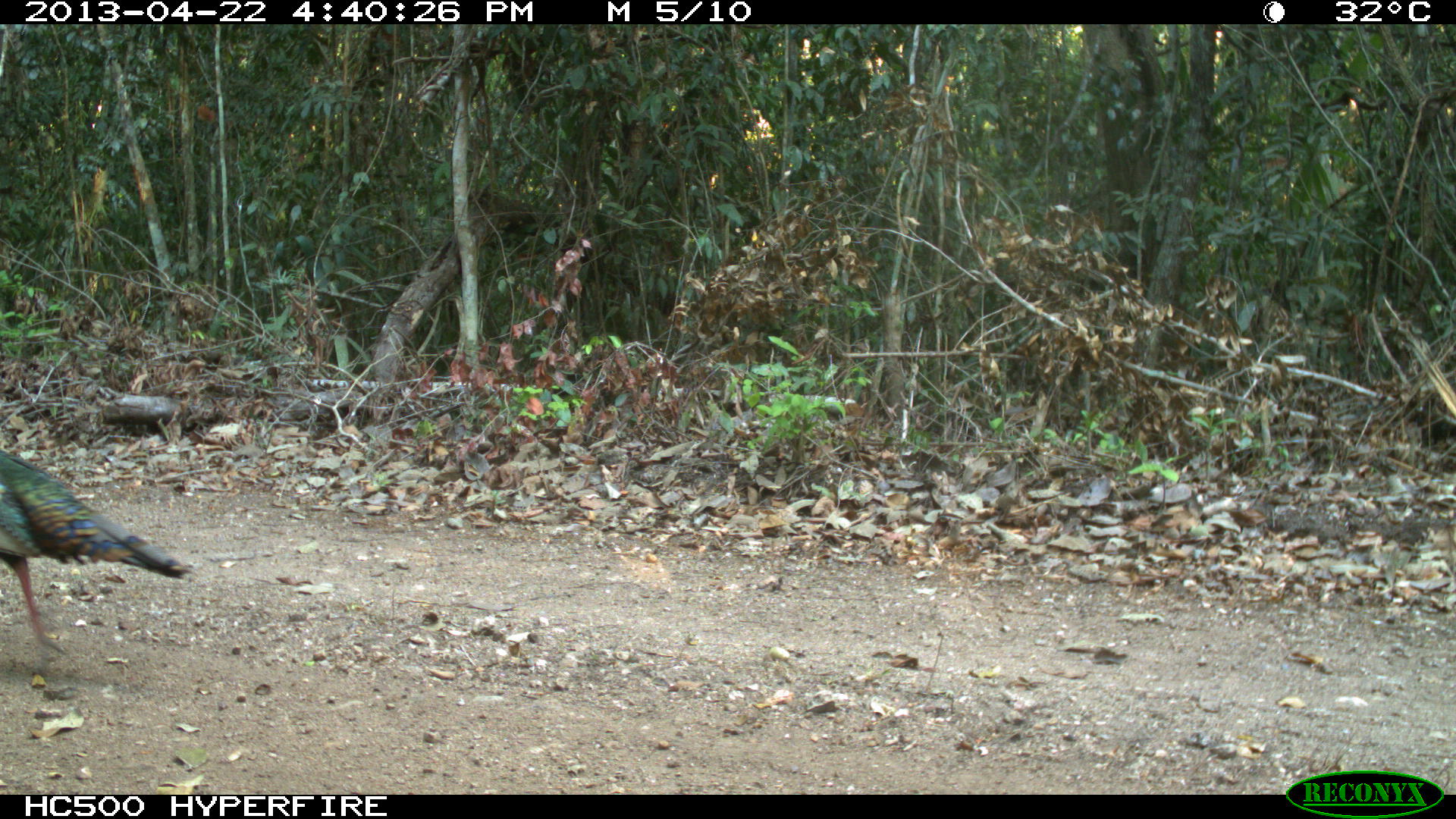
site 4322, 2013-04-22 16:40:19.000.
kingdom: Animalia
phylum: Chordata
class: Aves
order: Galliformes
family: Phasianidae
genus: Meleagris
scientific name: Meleagris ocellata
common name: ocellated turkey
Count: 1.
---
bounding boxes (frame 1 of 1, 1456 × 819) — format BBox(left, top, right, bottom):
meleagris ocellata: BBox(0, 450, 191, 655)